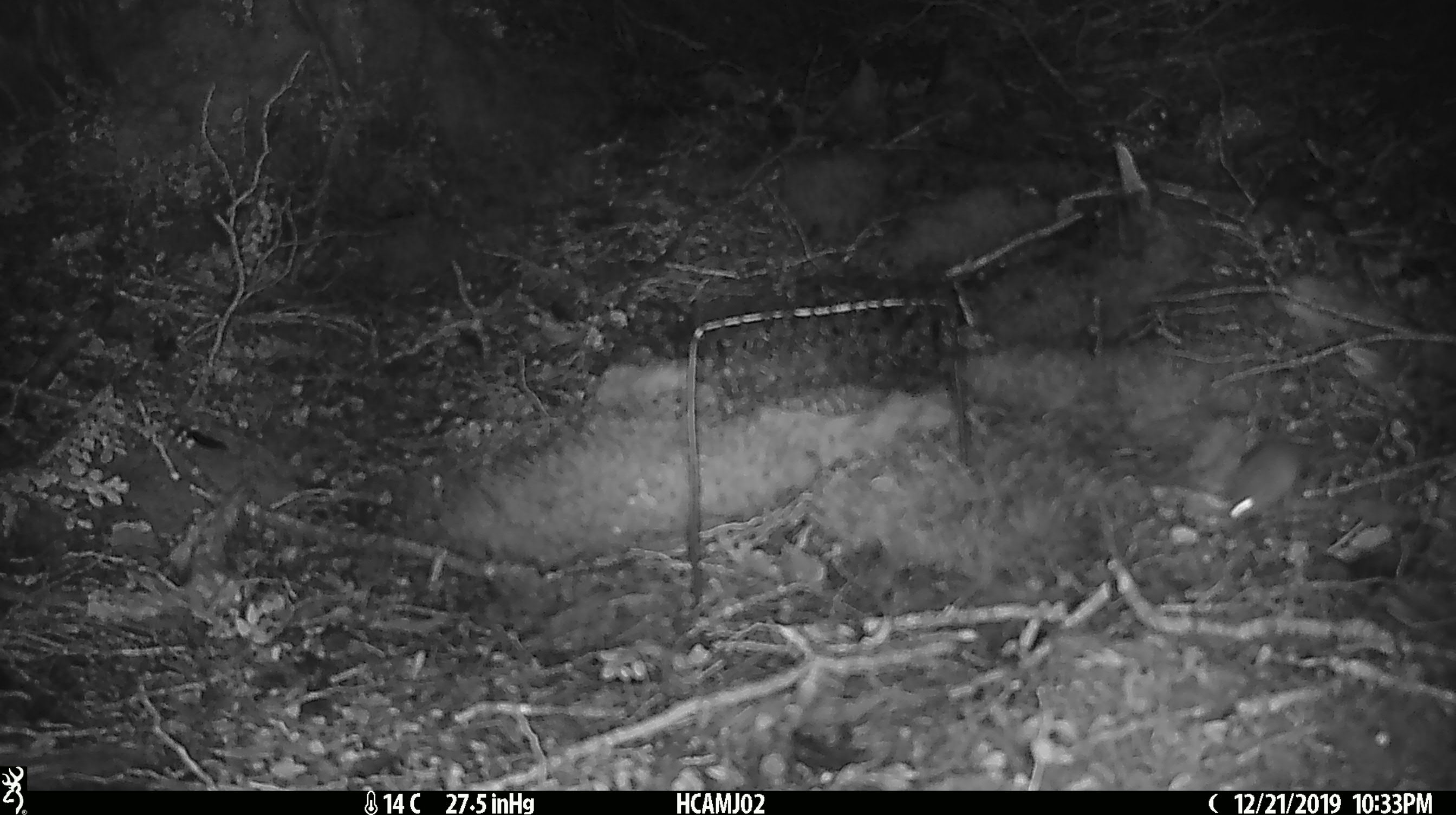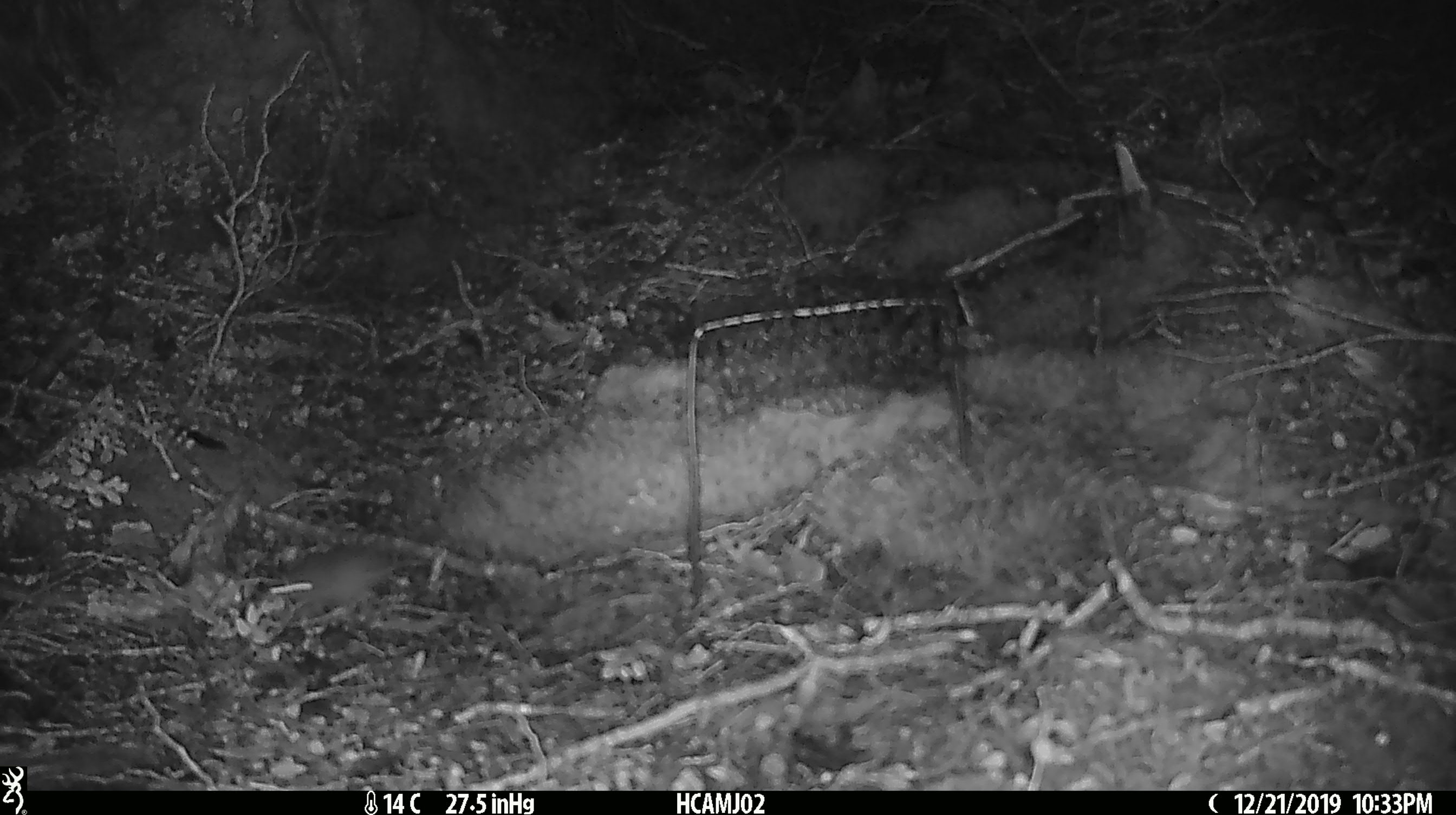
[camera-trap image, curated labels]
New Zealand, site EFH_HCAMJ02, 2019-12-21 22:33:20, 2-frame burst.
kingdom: Animalia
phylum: Chordata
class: Mammalia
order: Rodentia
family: Muridae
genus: Mus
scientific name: Mus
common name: mouse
Mouse (Mus).